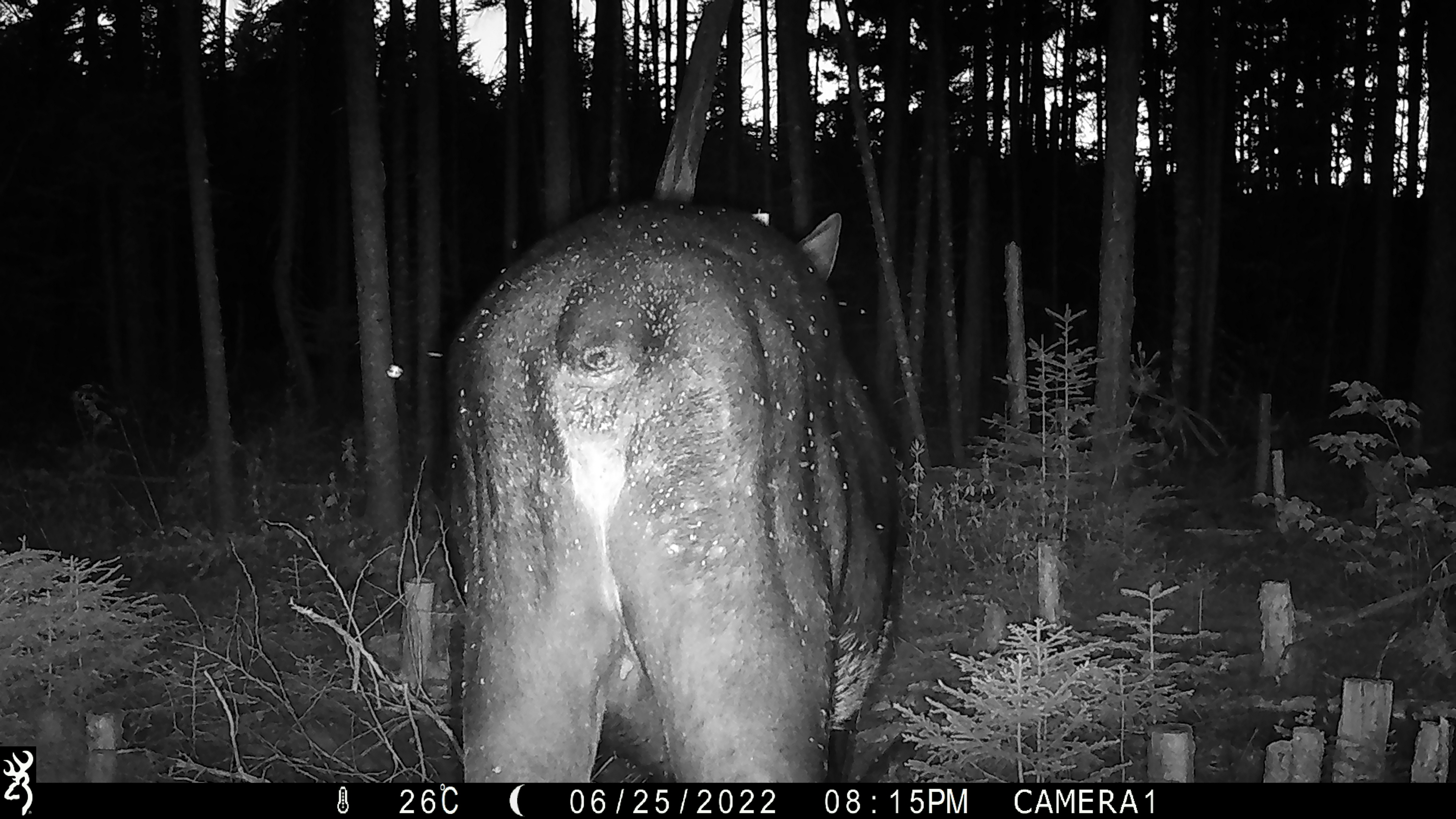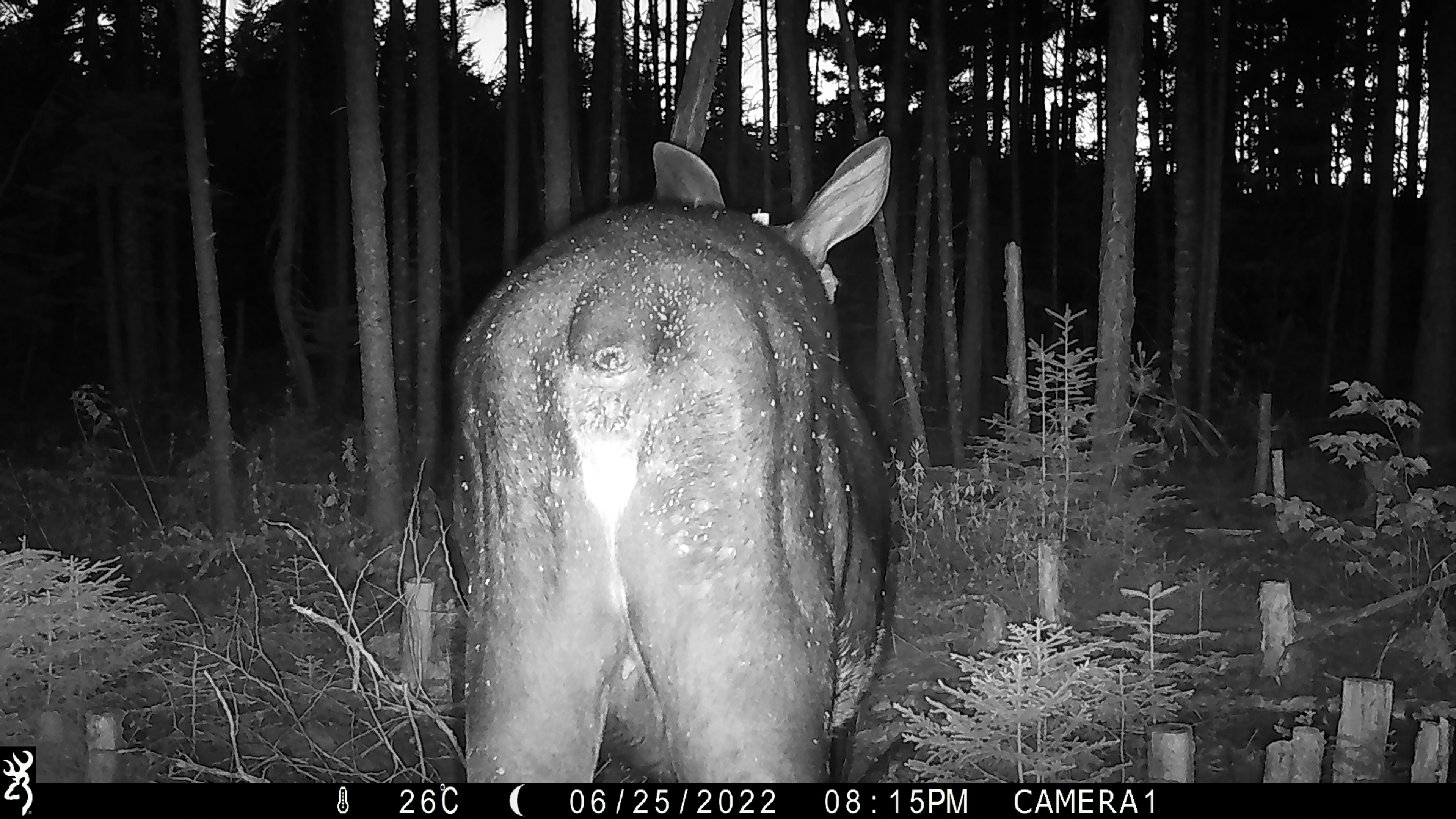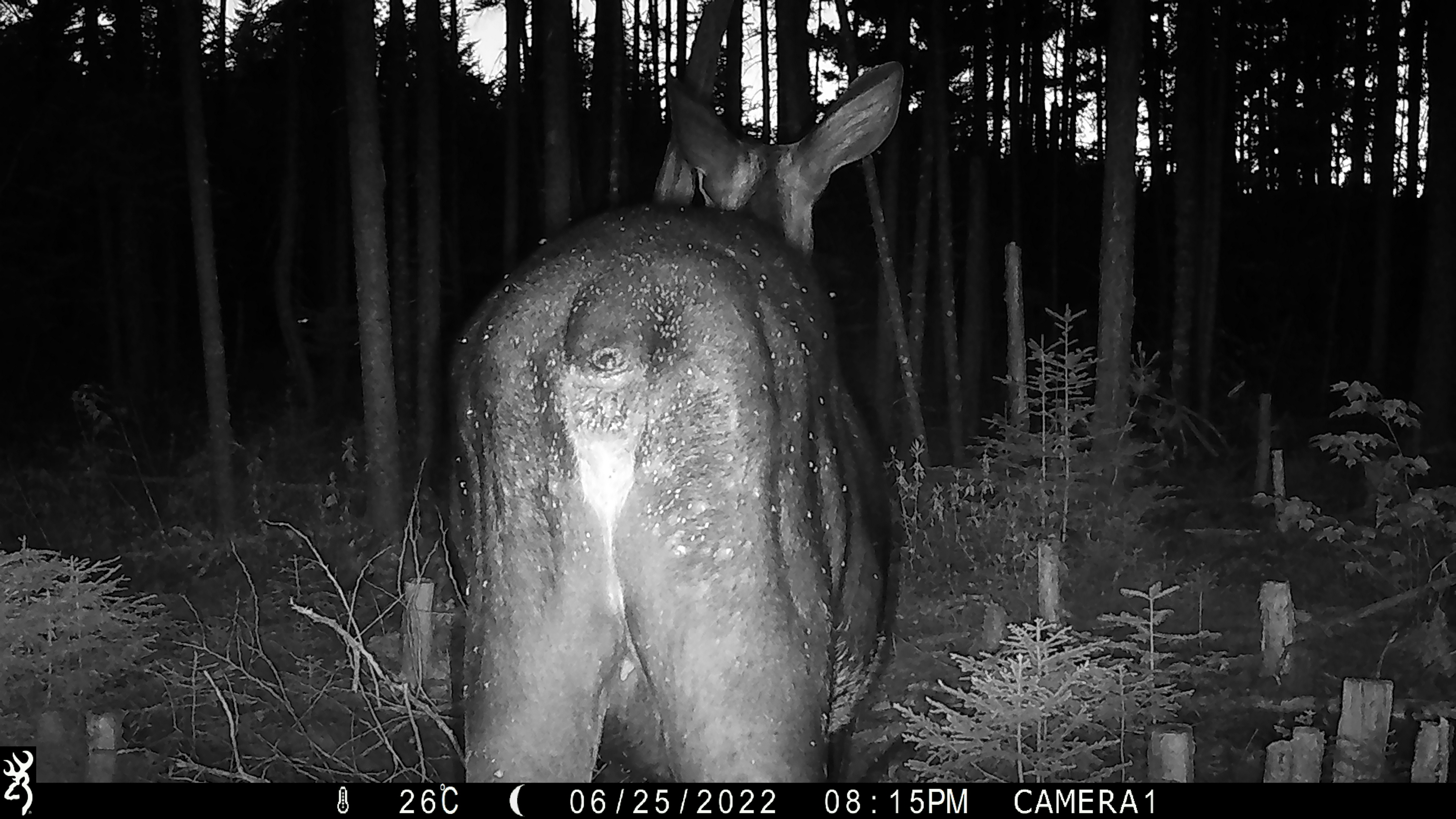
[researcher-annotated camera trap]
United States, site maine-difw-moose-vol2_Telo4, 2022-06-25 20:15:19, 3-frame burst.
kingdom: Animalia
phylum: Chordata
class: Mammalia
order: Artiodactyla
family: Cervidae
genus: Alces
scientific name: Alces alces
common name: moose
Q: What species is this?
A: Moose (Alces alces).